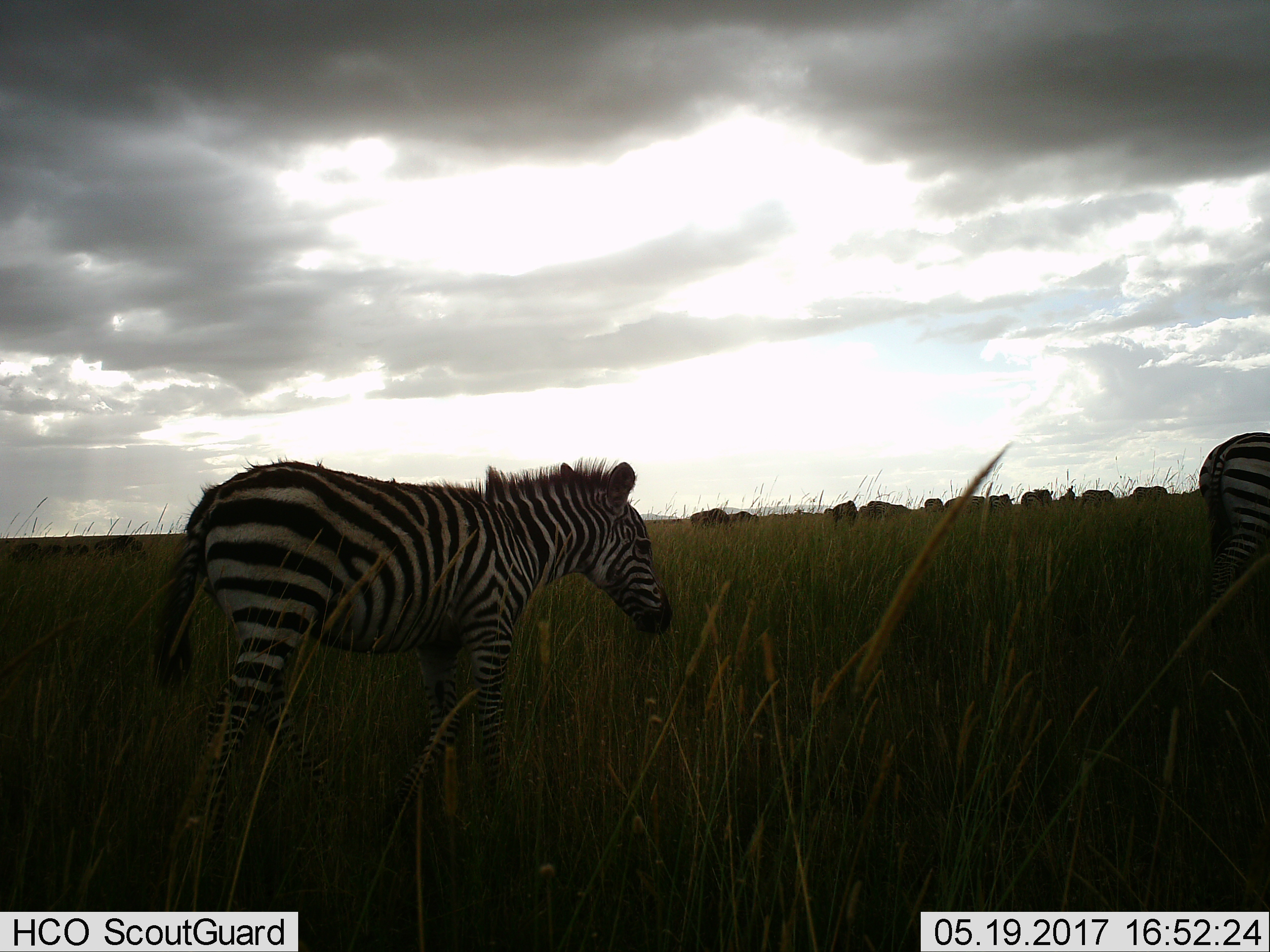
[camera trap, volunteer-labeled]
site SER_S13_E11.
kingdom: Animalia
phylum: Chordata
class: Mammalia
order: Perissodactyla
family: Equidae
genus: Equus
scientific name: Equus quagga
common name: plains zebra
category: zebraplains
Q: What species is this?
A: Zebraplains (plains zebra) (Equus quagga).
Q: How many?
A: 11-50.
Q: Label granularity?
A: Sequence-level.